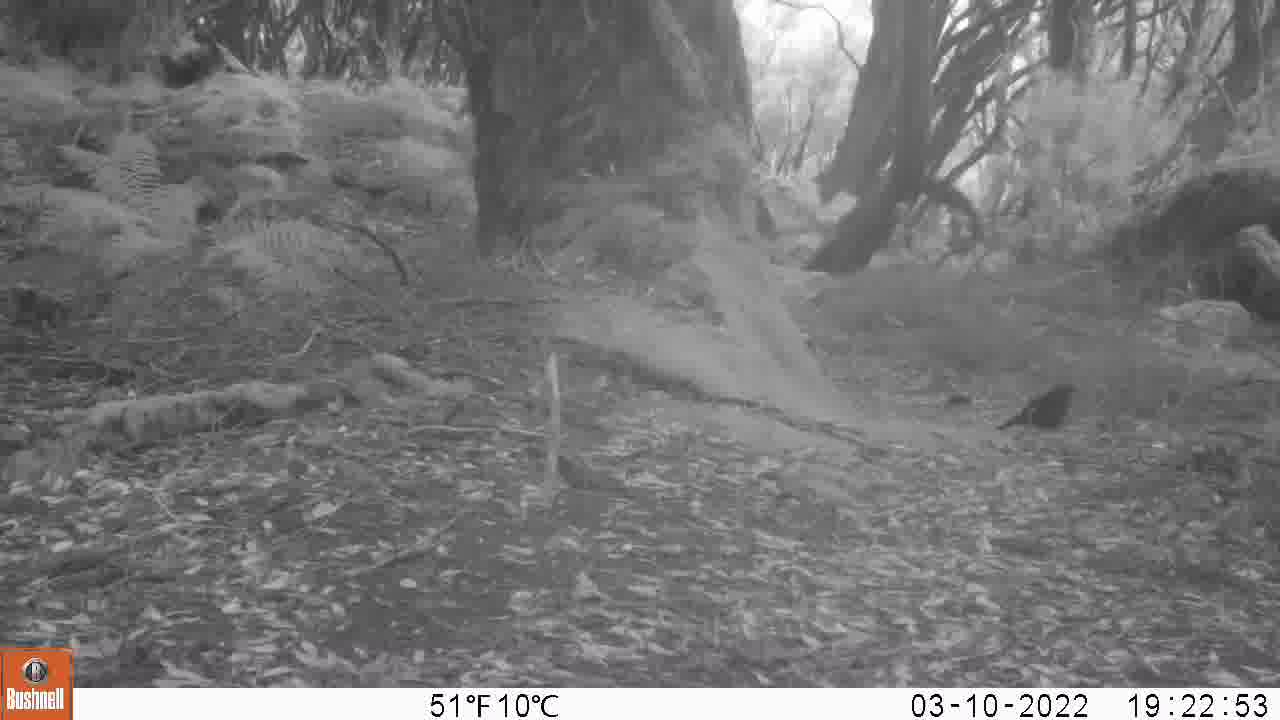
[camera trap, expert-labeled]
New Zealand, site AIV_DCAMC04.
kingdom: Animalia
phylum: Chordata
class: Aves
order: Passeriformes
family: Turdidae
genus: Turdus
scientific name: Turdus merula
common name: eurasian blackbird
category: blackbird